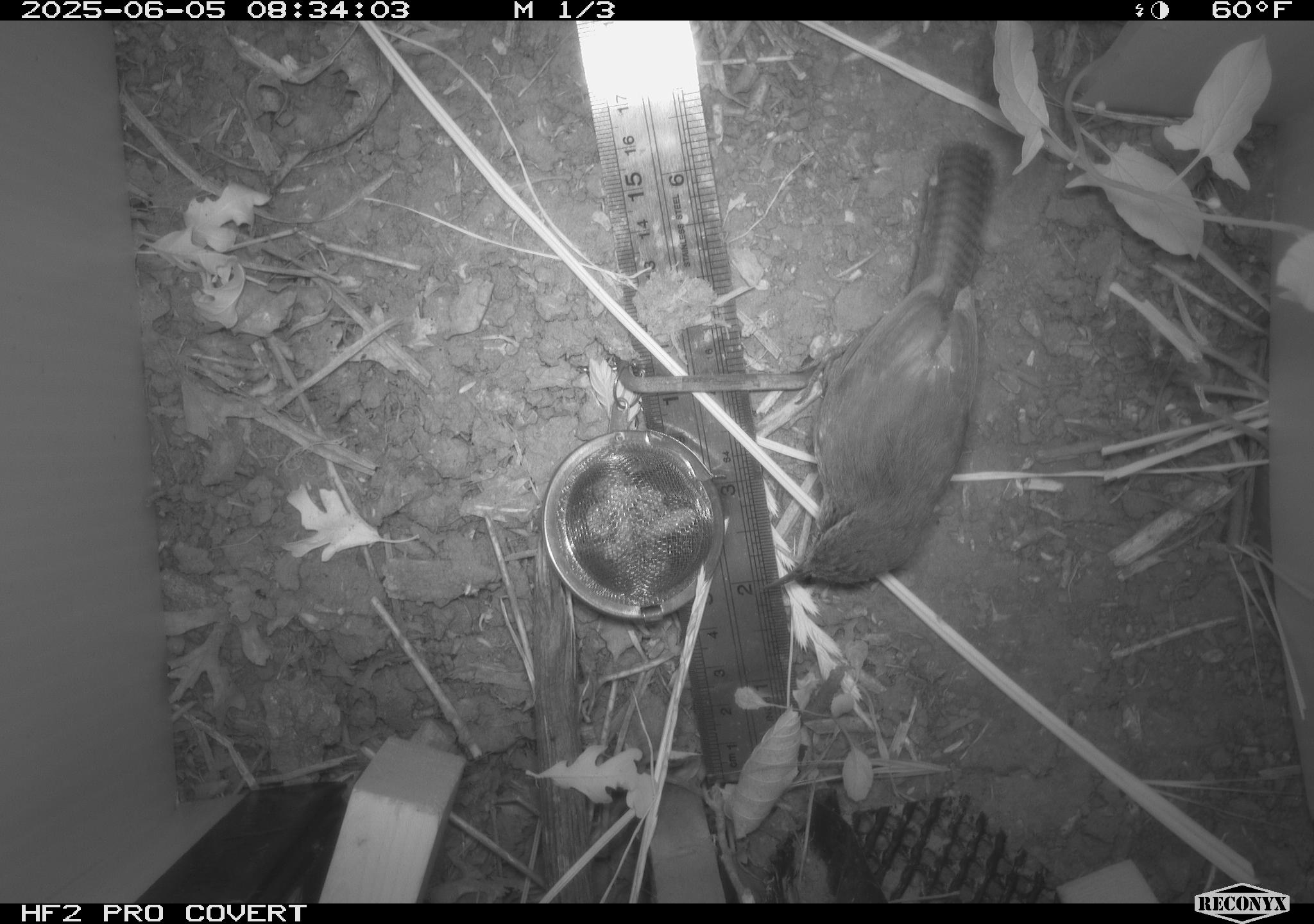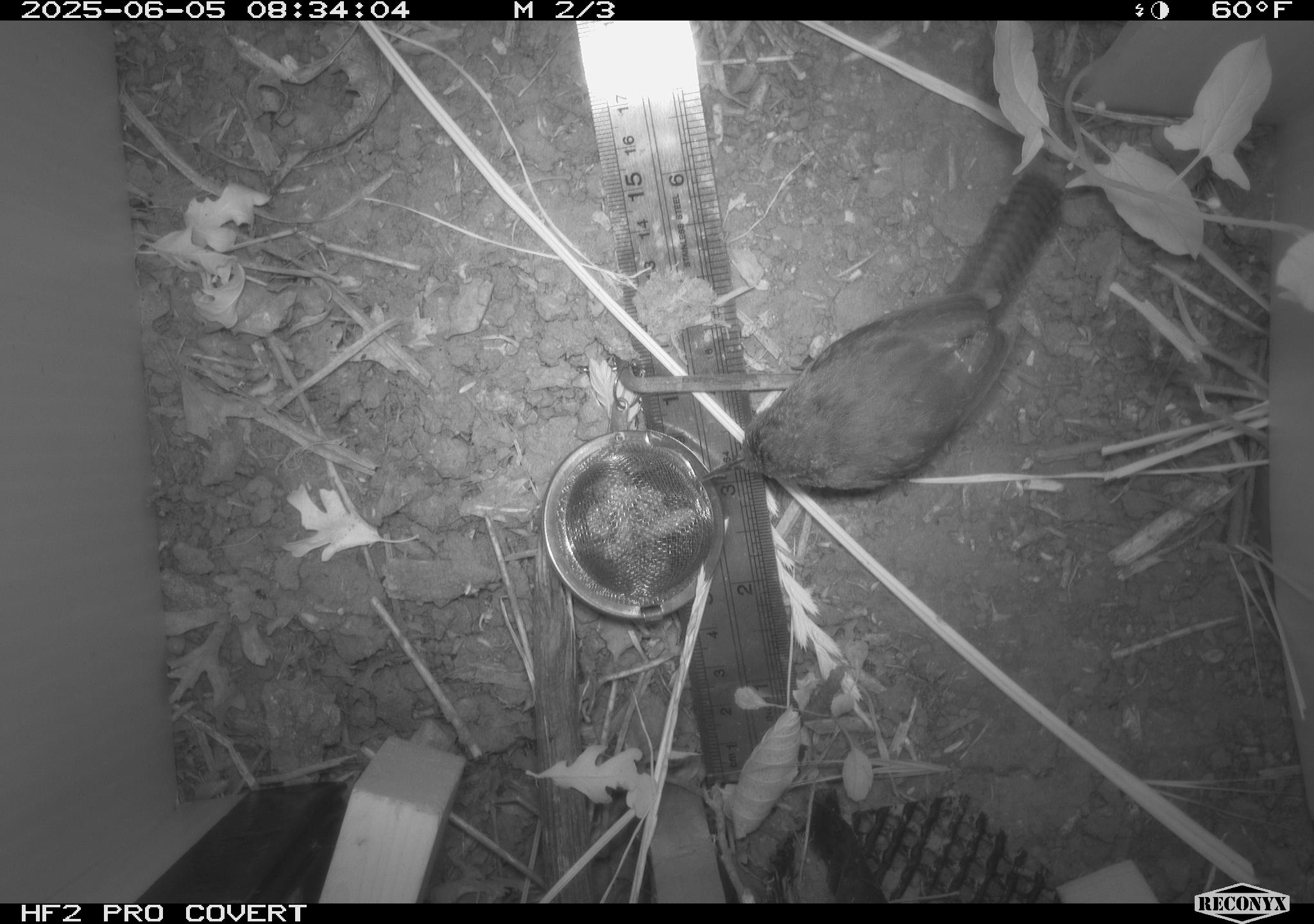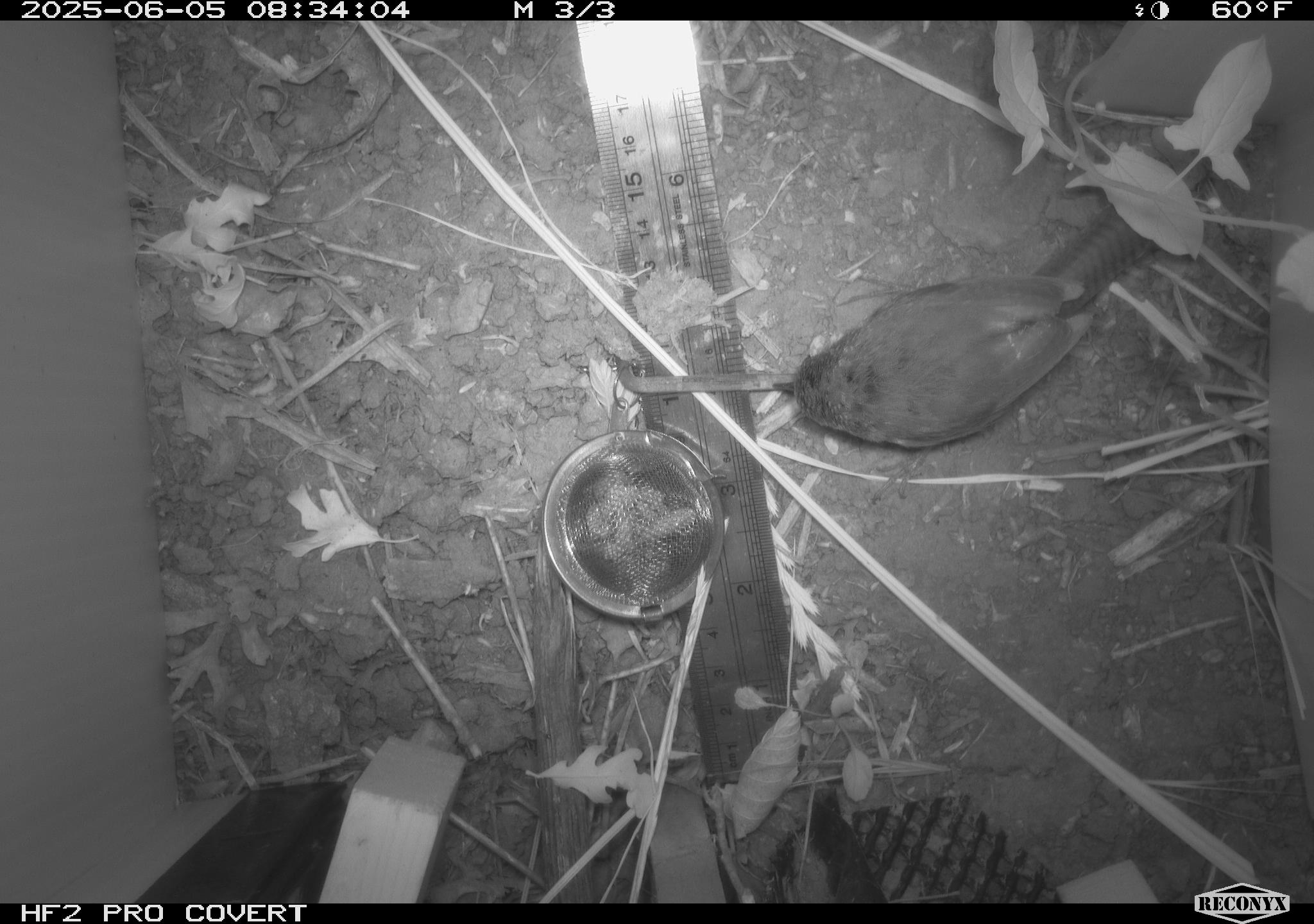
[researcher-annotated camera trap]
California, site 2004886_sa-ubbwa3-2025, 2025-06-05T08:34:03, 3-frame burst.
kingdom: Animalia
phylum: Chordata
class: Aves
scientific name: Aves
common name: bird